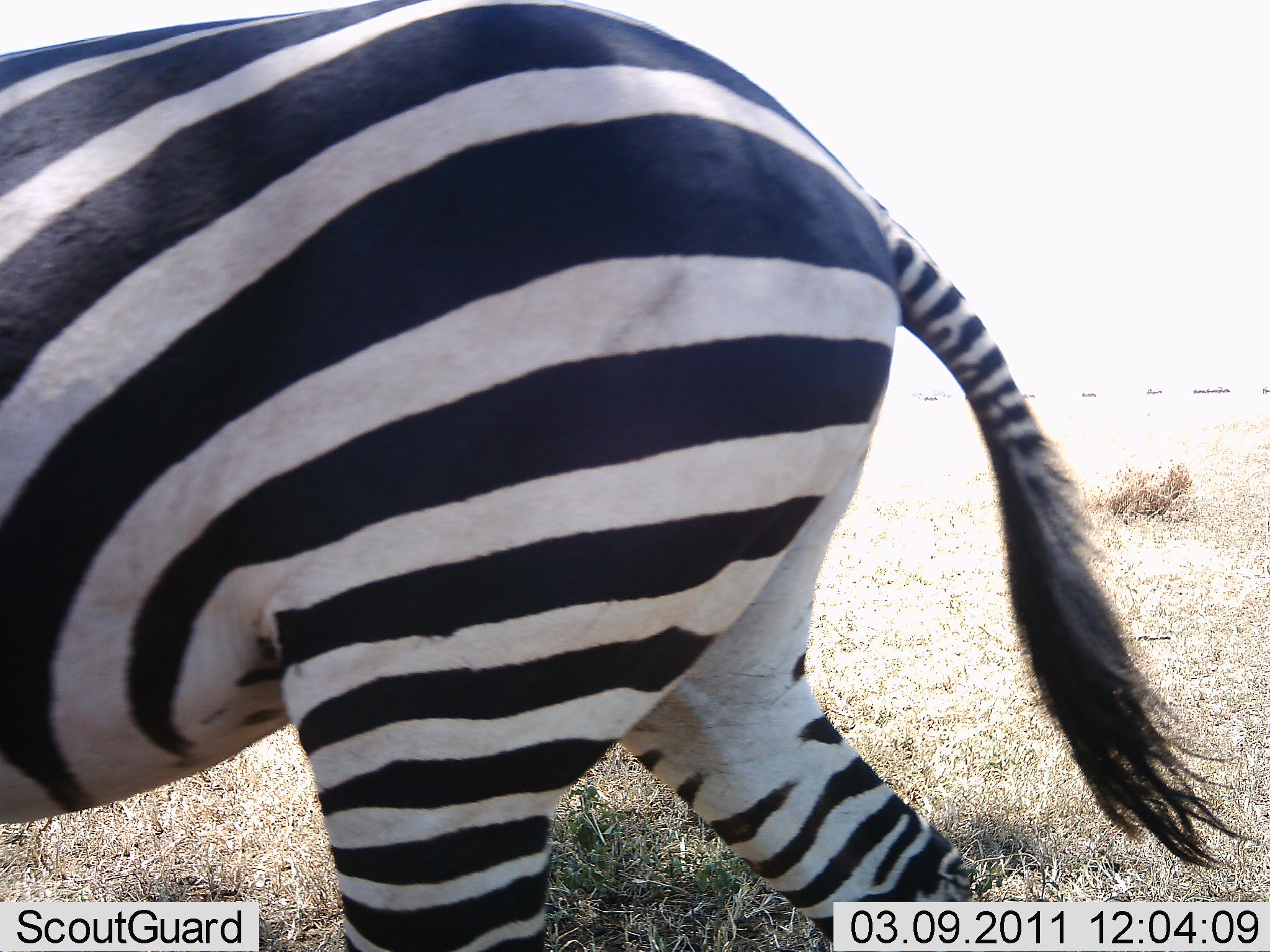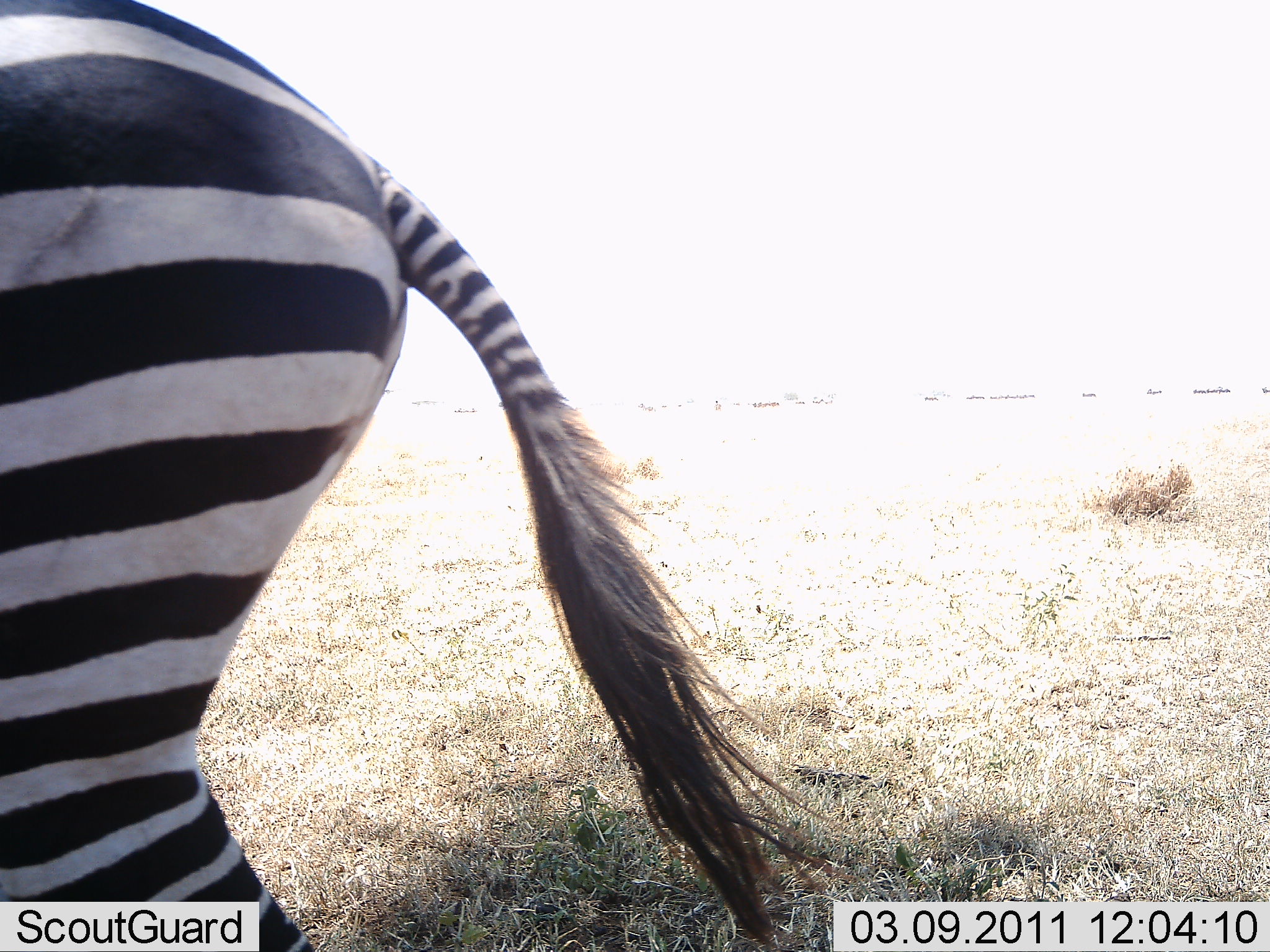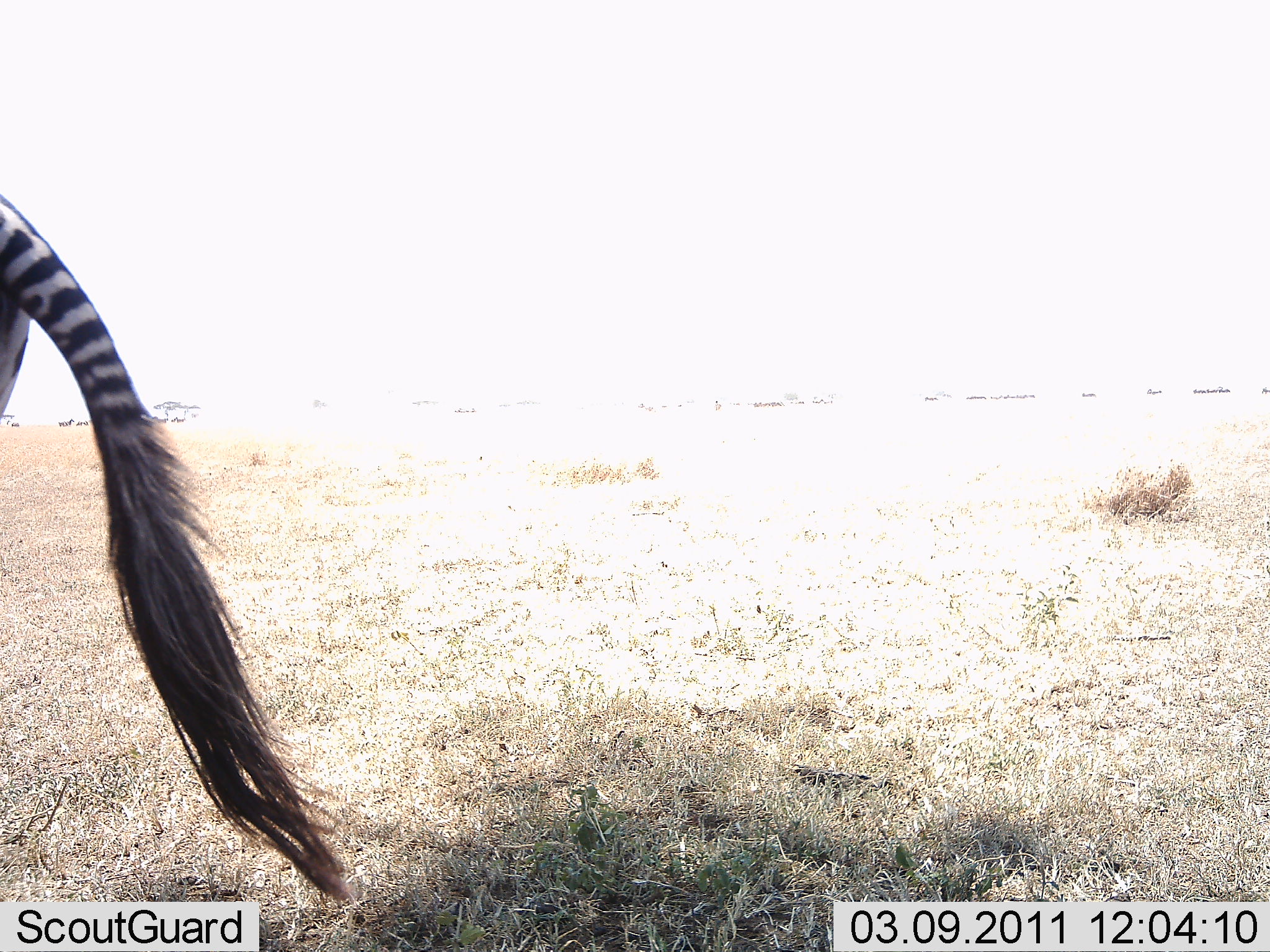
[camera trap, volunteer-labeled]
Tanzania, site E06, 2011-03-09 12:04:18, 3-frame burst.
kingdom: Animalia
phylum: Chordata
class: Mammalia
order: Perissodactyla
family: Equidae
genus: Equus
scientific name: Equus quagga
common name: plains zebra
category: zebra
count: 1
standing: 8%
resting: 0%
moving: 92%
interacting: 0%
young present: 0%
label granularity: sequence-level